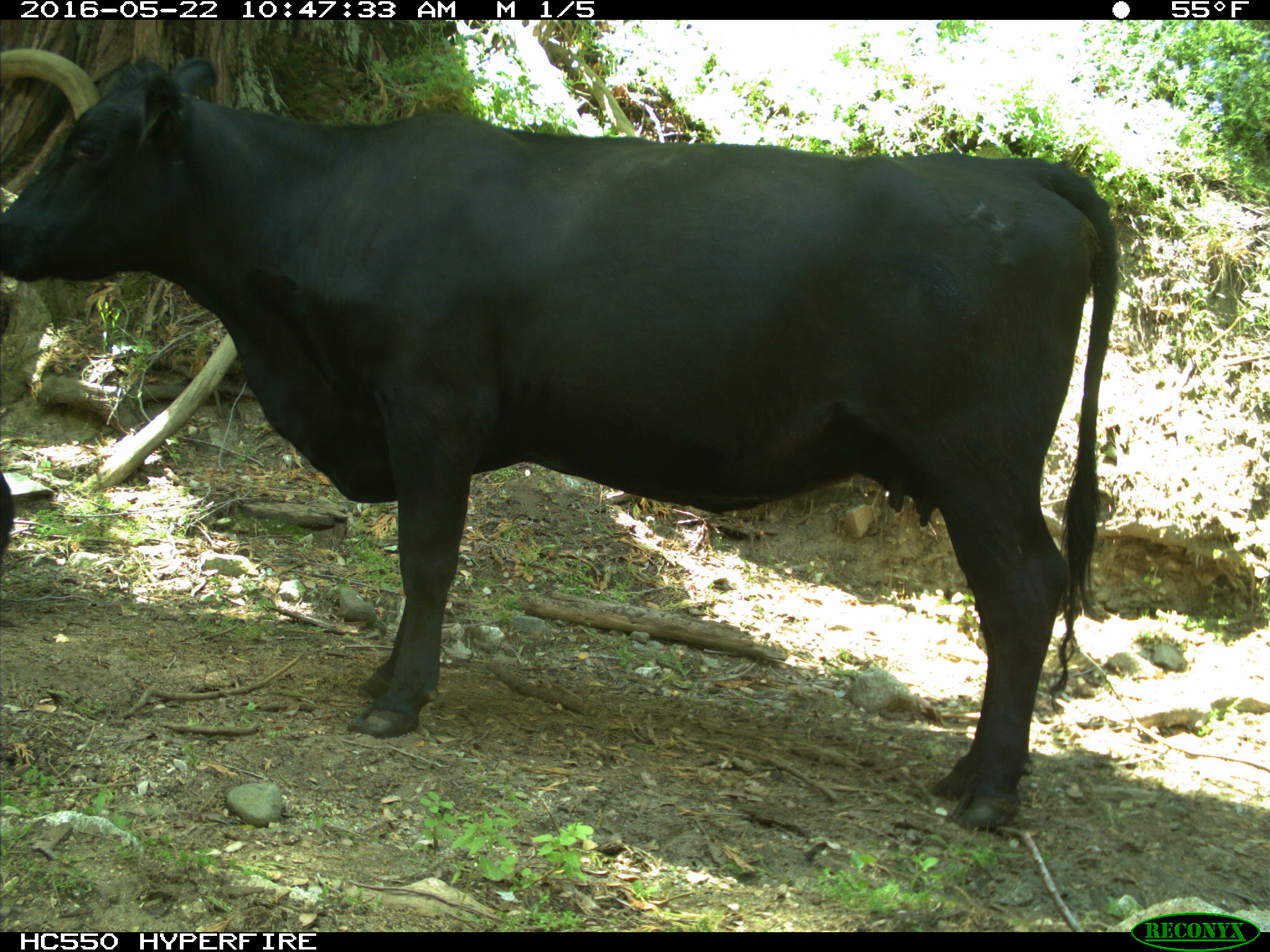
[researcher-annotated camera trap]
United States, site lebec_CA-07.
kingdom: Animalia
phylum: Chordata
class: Mammalia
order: Artiodactyla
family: Bovidae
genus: Bos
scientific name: Bos taurus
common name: domestic cow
Bos taurus (domestic cow).